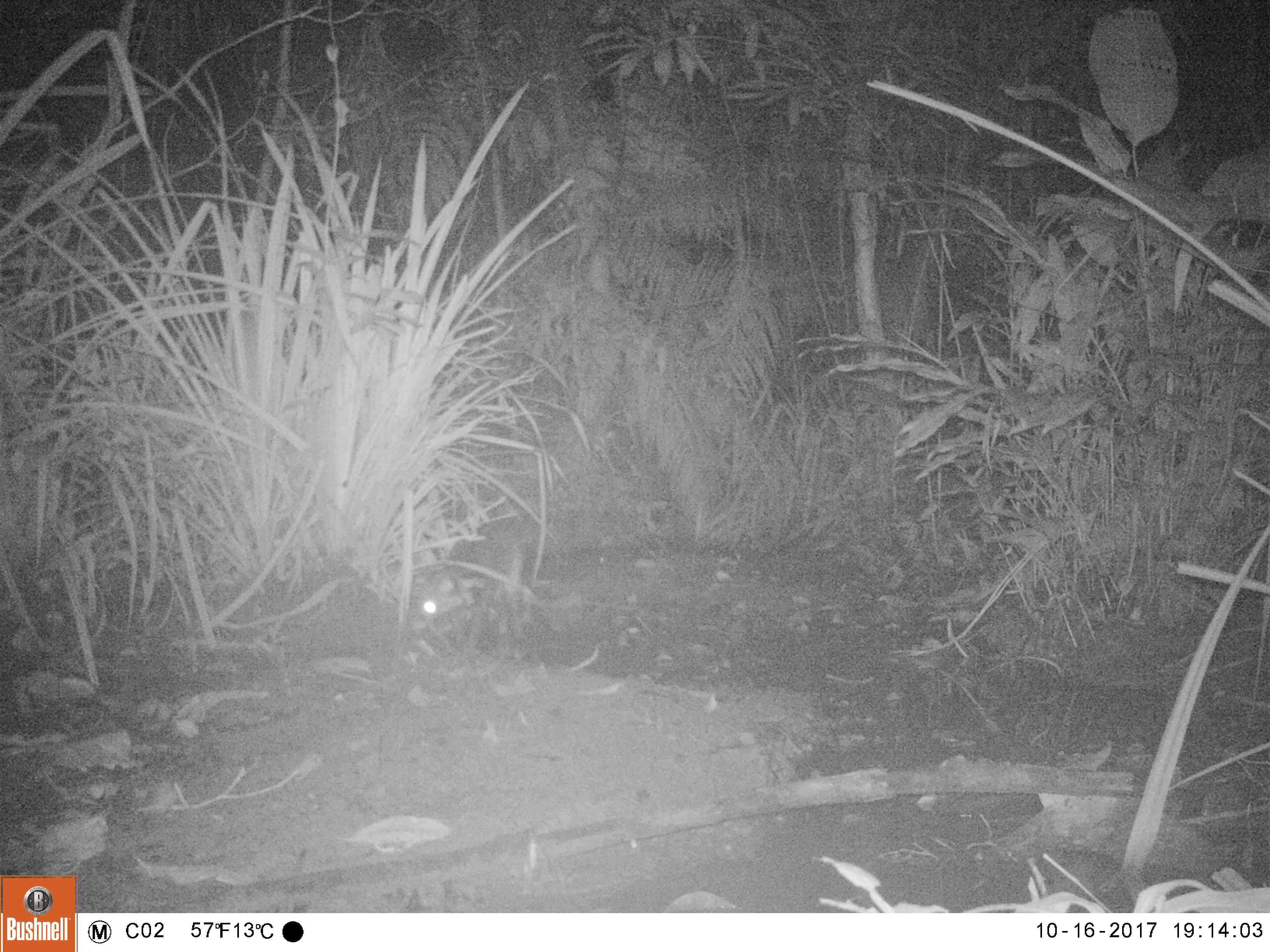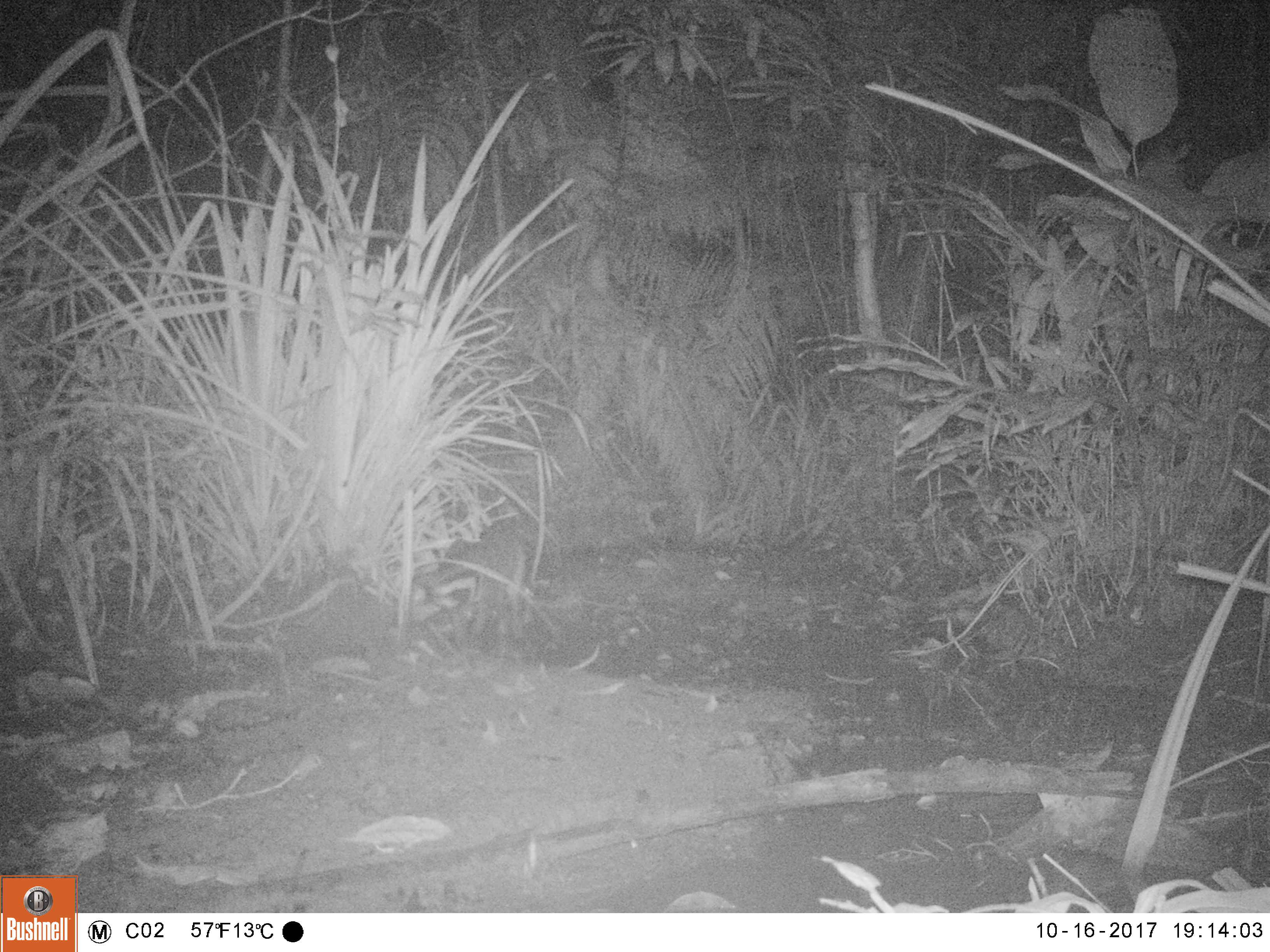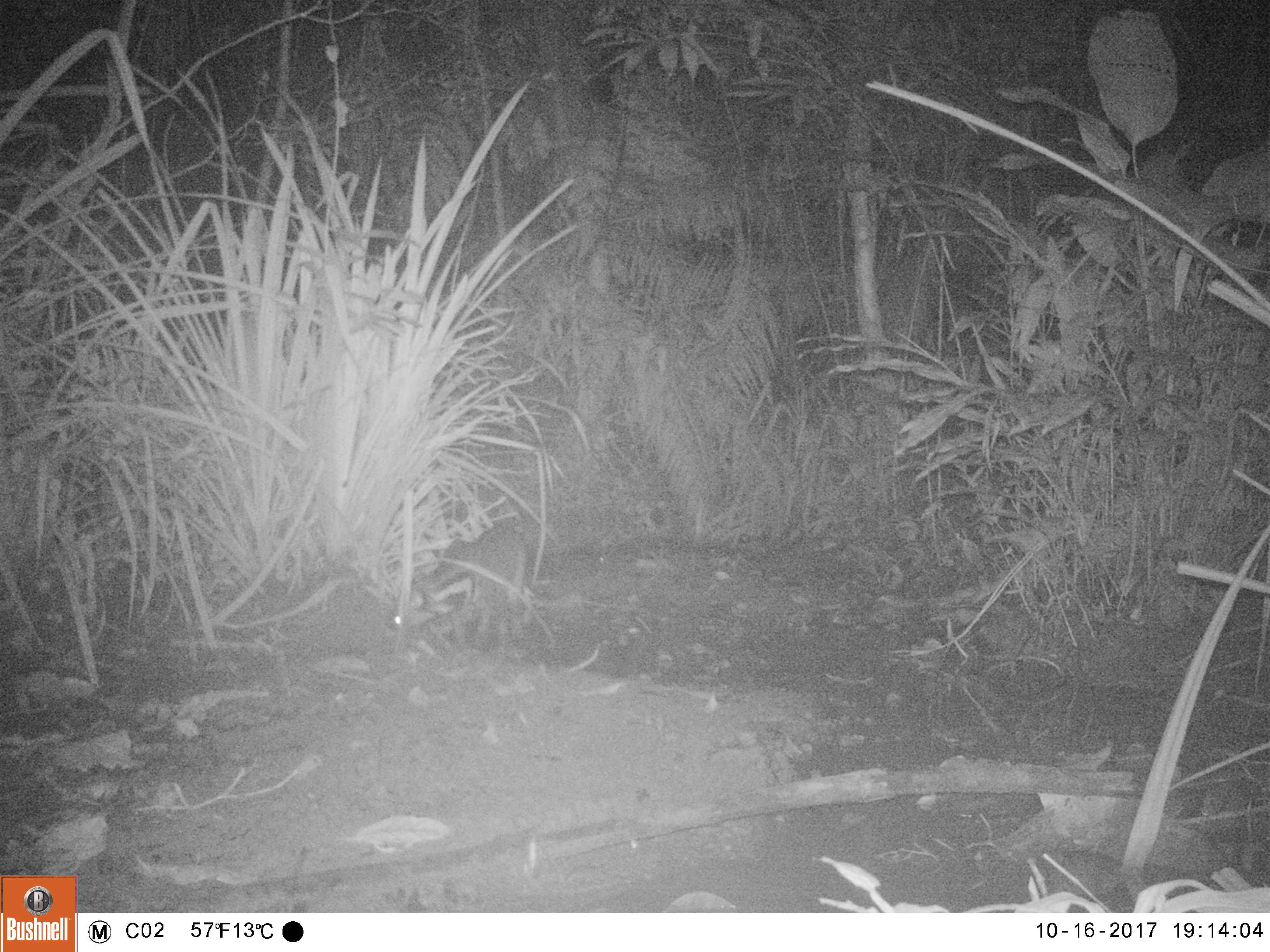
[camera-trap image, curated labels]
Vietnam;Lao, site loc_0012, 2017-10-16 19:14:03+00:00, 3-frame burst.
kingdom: Animalia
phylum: Chordata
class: Mammalia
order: Carnivora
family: Viverridae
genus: Viverra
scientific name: Viverra zibetha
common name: large indian civet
Large indian civet (Viverra zibetha). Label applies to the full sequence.